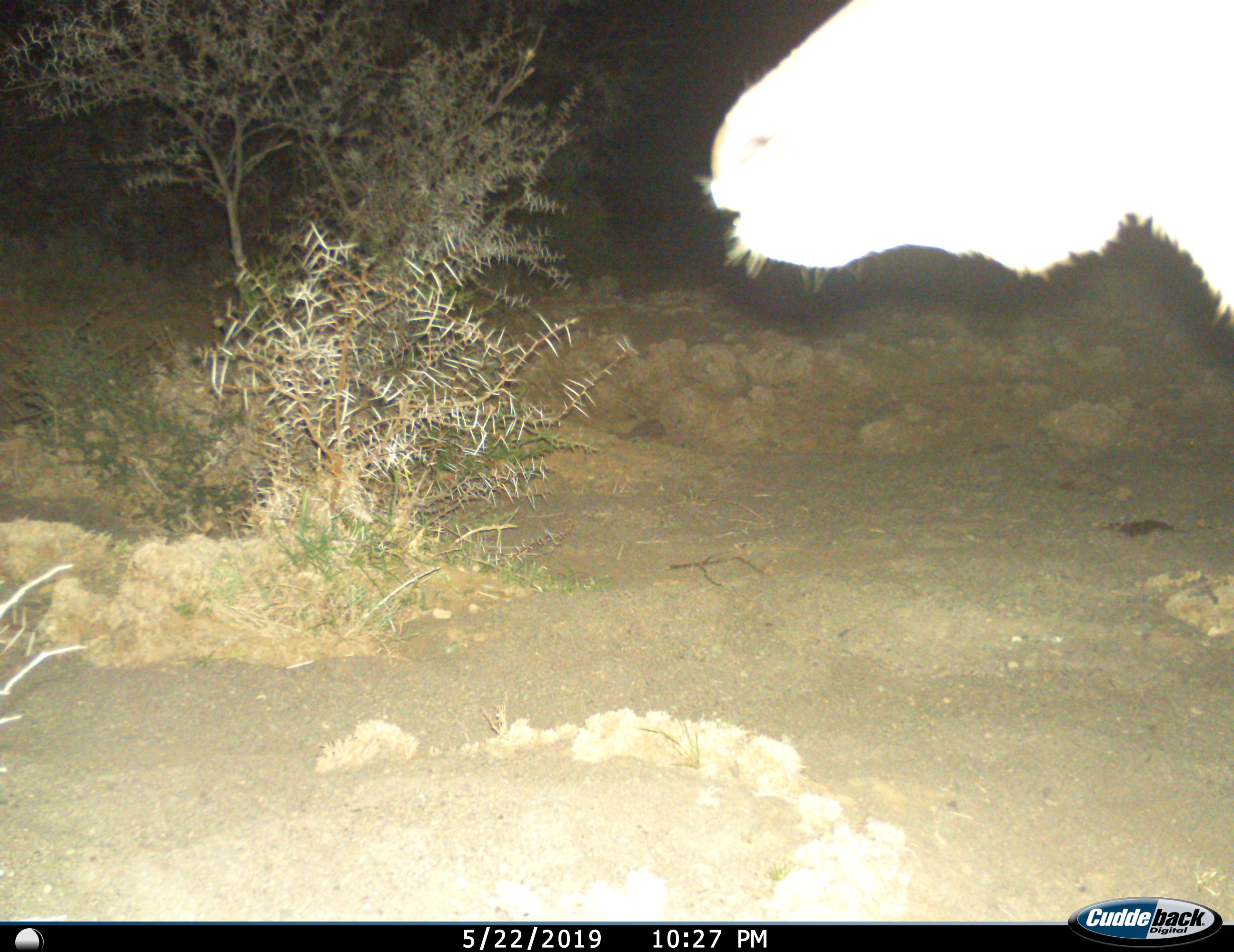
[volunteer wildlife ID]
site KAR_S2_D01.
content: unidentified animal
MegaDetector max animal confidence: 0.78